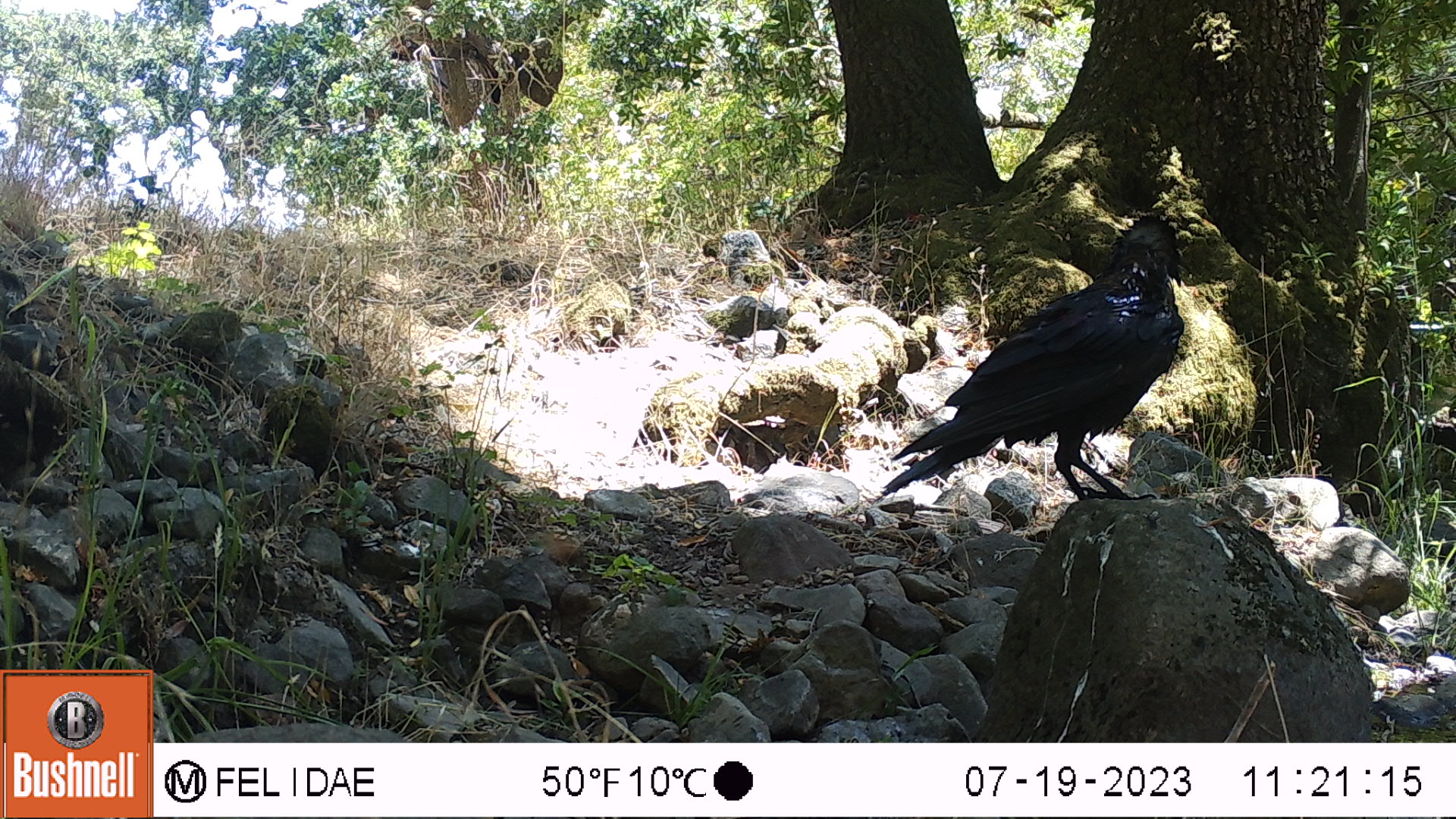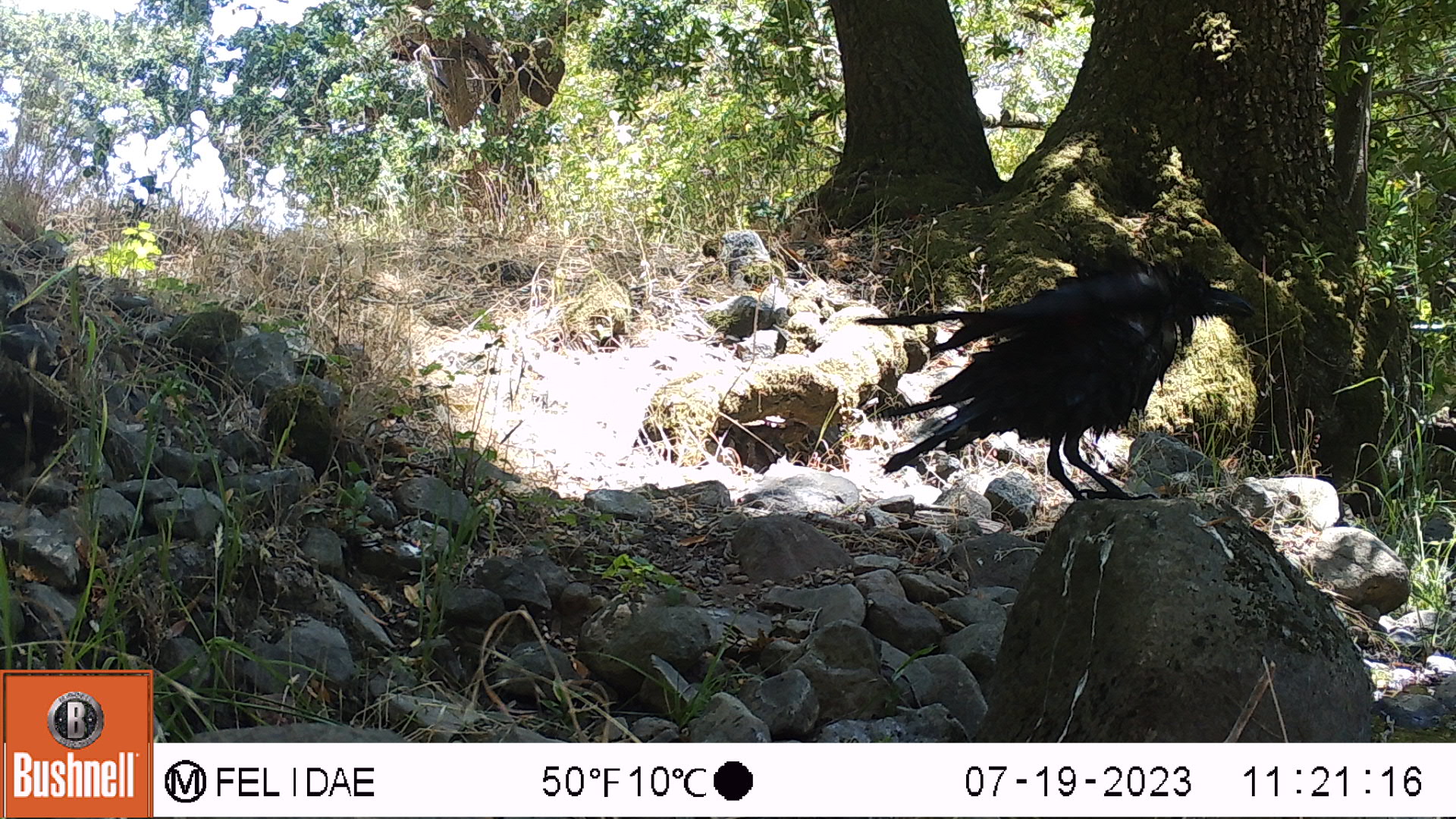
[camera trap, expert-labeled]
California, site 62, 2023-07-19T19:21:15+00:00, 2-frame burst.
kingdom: Animalia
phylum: Chordata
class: Aves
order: Passeriformes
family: Corvidae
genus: Corvus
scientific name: Corvus brachyrhynchos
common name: american crow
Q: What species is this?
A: American crow (Corvus brachyrhynchos).